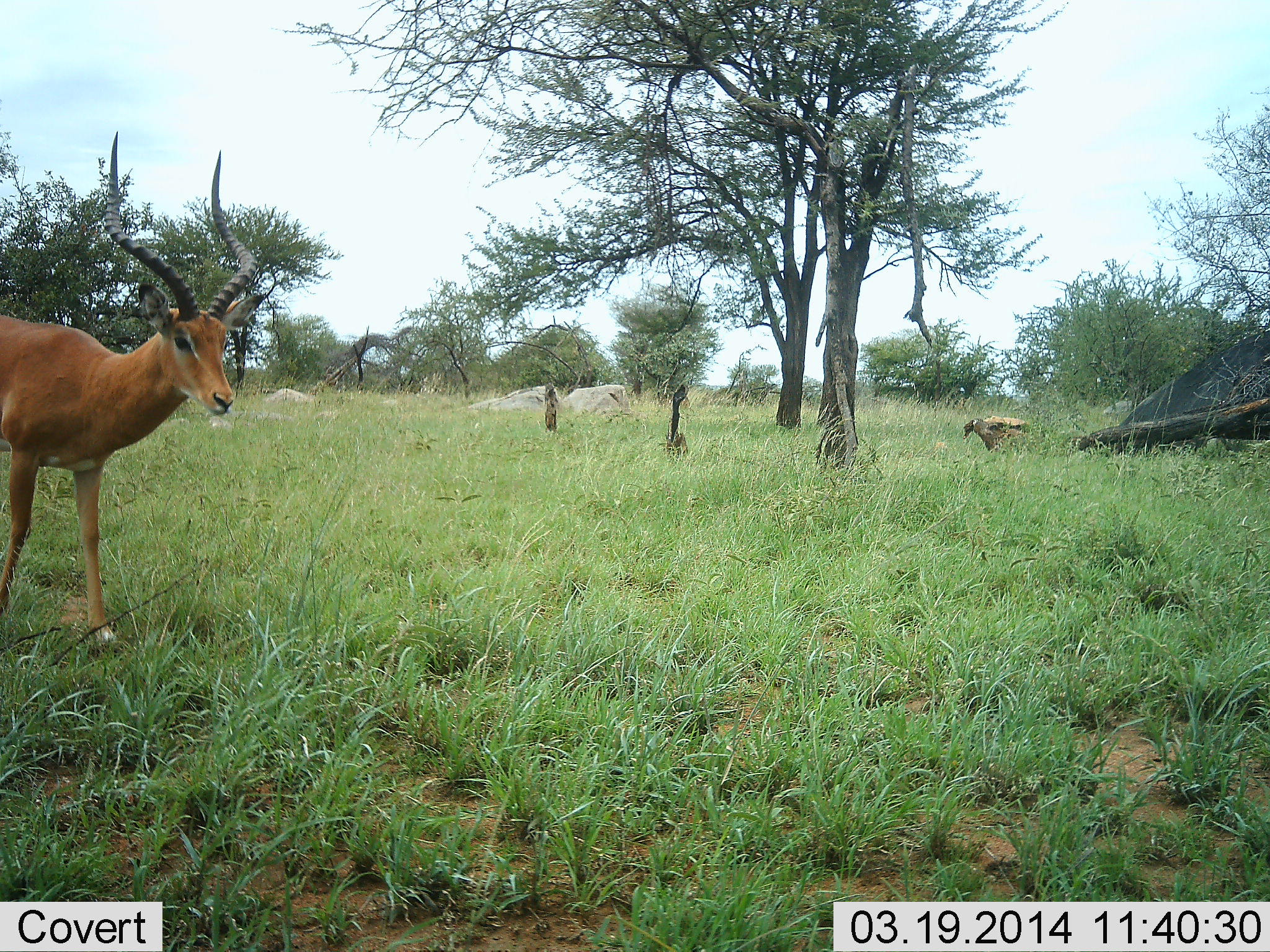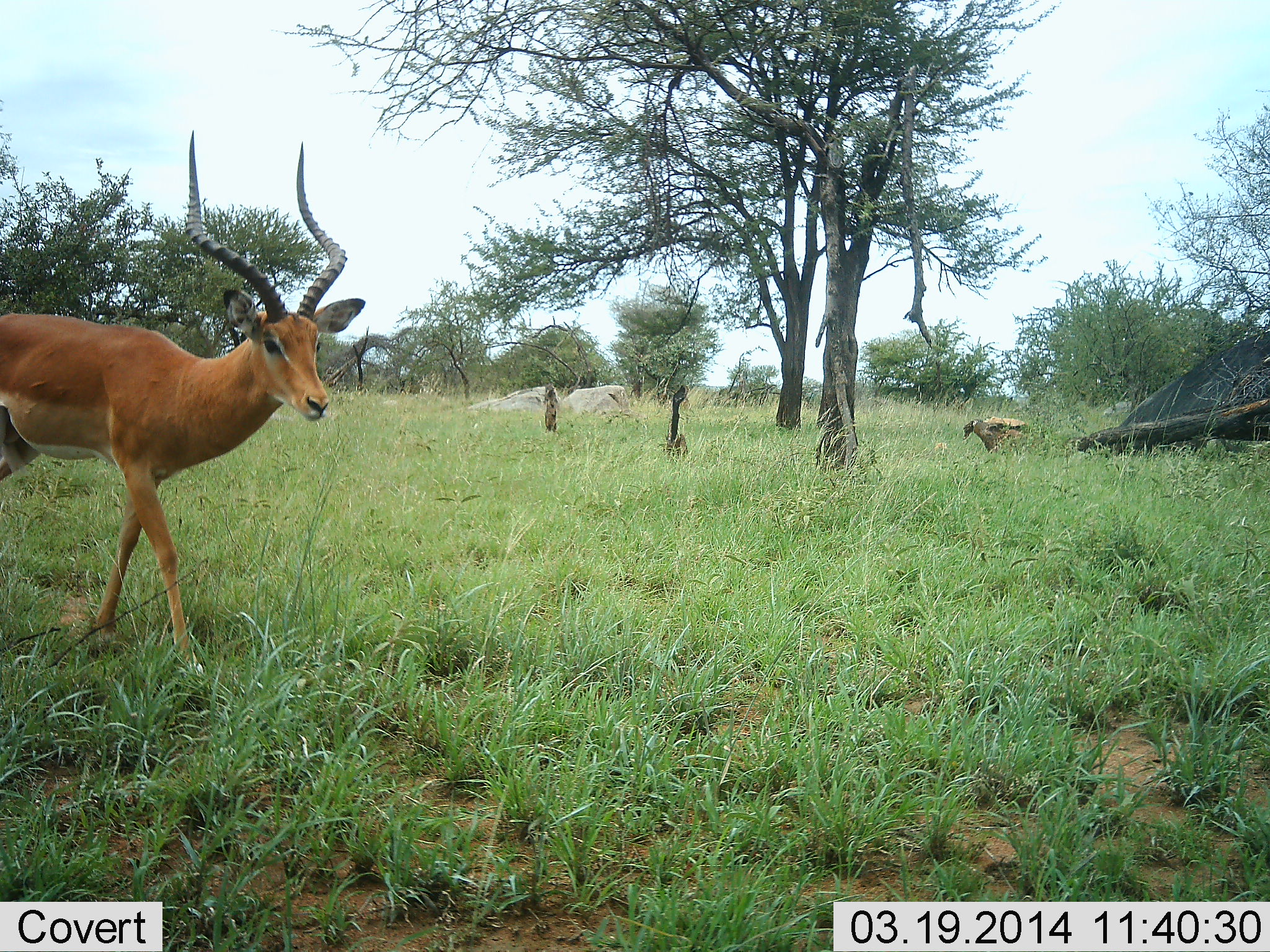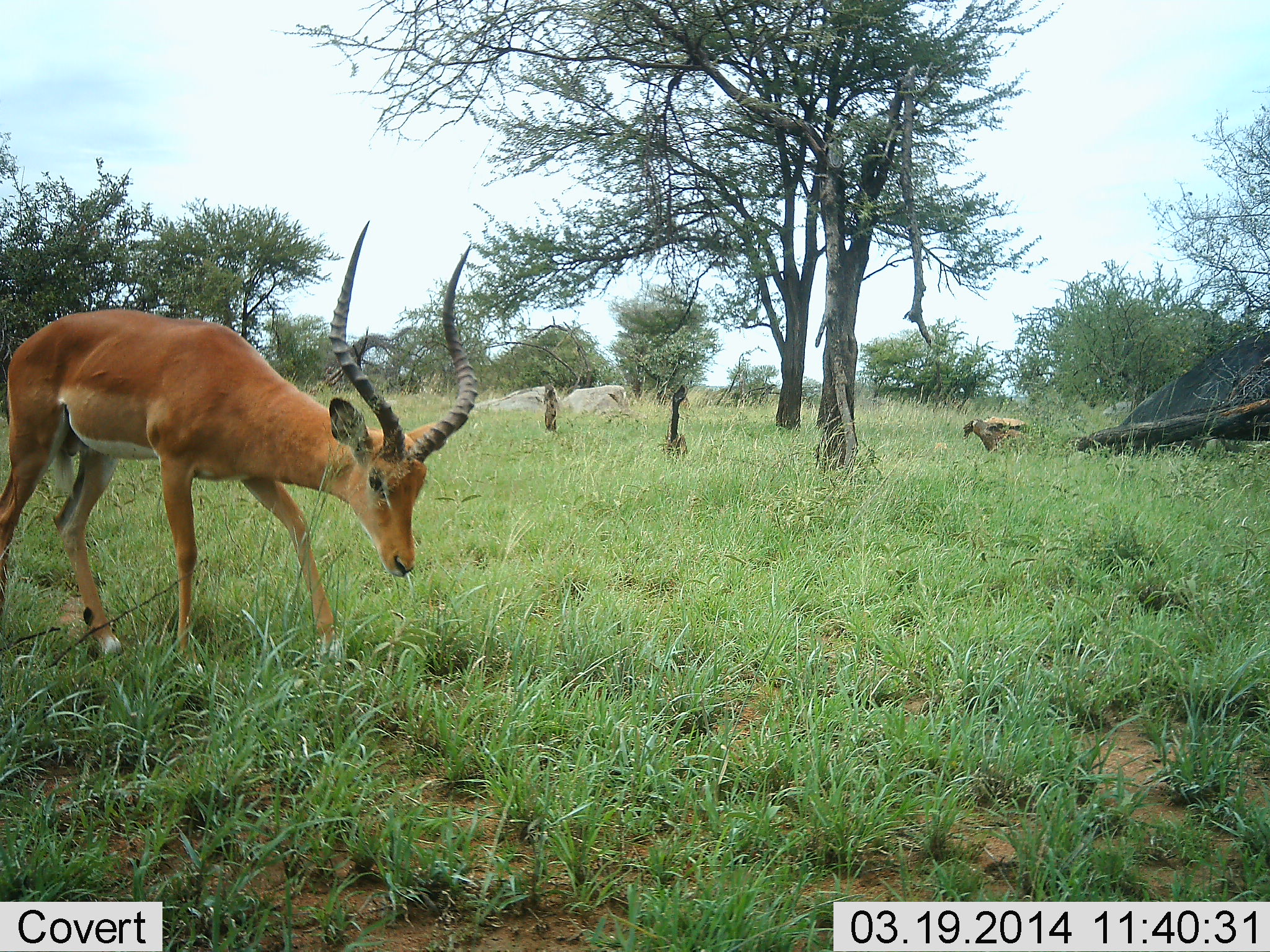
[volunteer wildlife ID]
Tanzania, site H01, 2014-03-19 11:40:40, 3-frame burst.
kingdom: Animalia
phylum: Chordata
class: Mammalia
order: Artiodactyla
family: Bovidae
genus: Aepyceros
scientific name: Aepyceros melampus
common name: impala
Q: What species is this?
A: Impala (Aepyceros melampus).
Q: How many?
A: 1.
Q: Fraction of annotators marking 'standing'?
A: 9%.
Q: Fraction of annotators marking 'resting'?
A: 0%.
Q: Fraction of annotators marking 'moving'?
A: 91%.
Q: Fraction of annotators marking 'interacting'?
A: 0%.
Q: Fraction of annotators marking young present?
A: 0%.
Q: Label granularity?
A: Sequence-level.